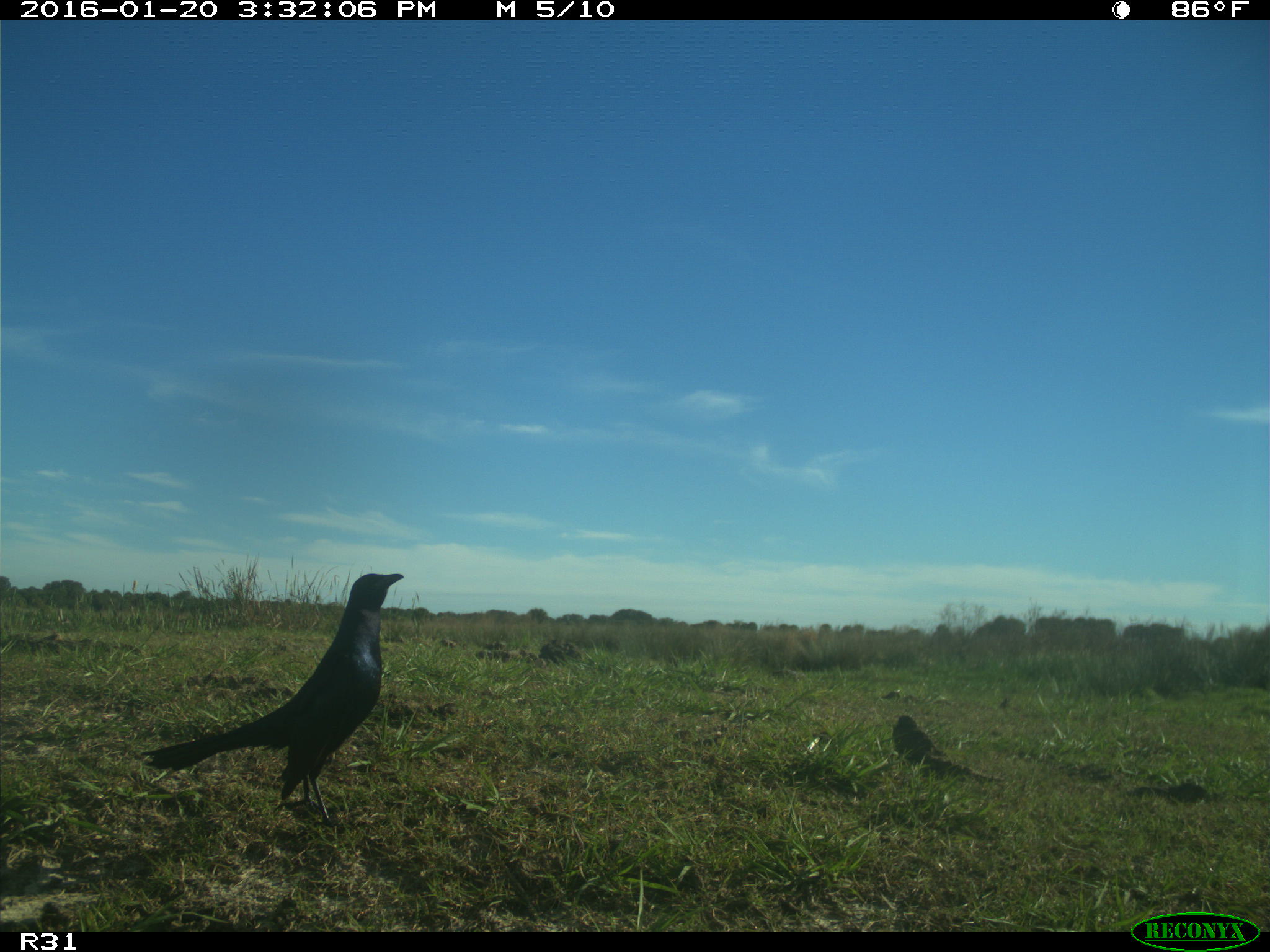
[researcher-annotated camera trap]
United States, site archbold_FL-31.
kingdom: Animalia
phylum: Chordata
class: Aves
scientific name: Aves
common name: birds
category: unidentified bird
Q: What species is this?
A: Unidentified bird (birds) (Aves).